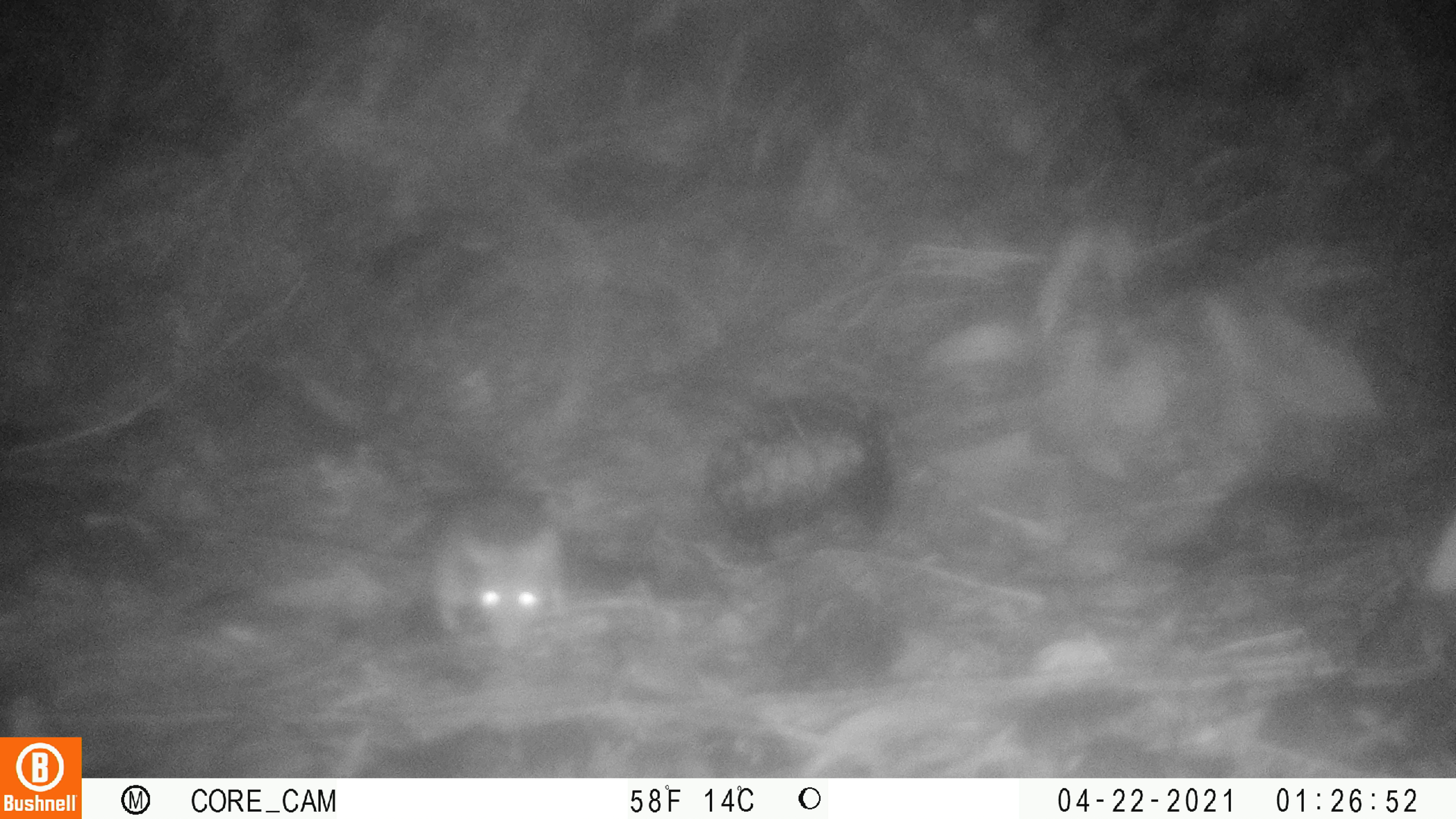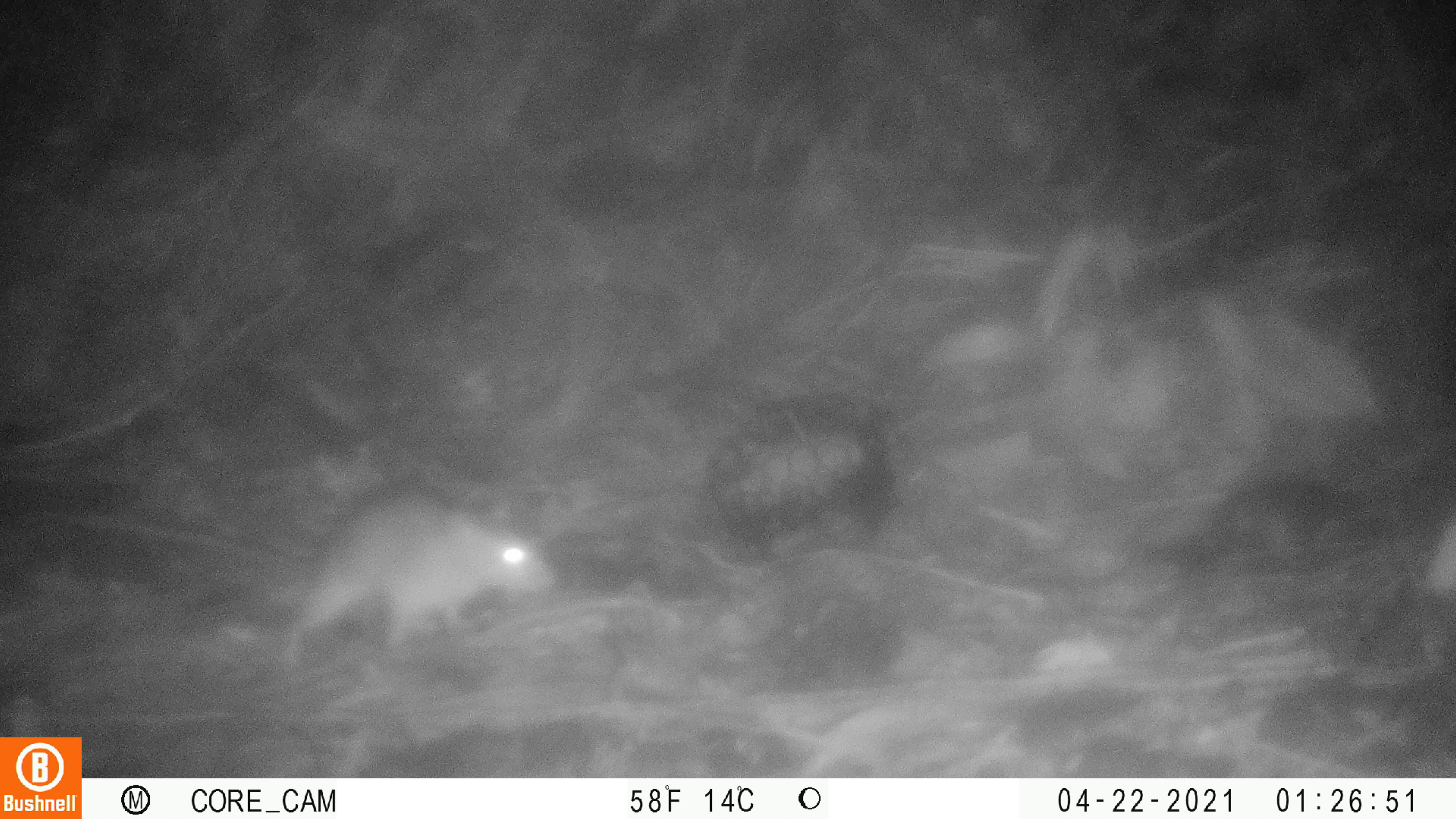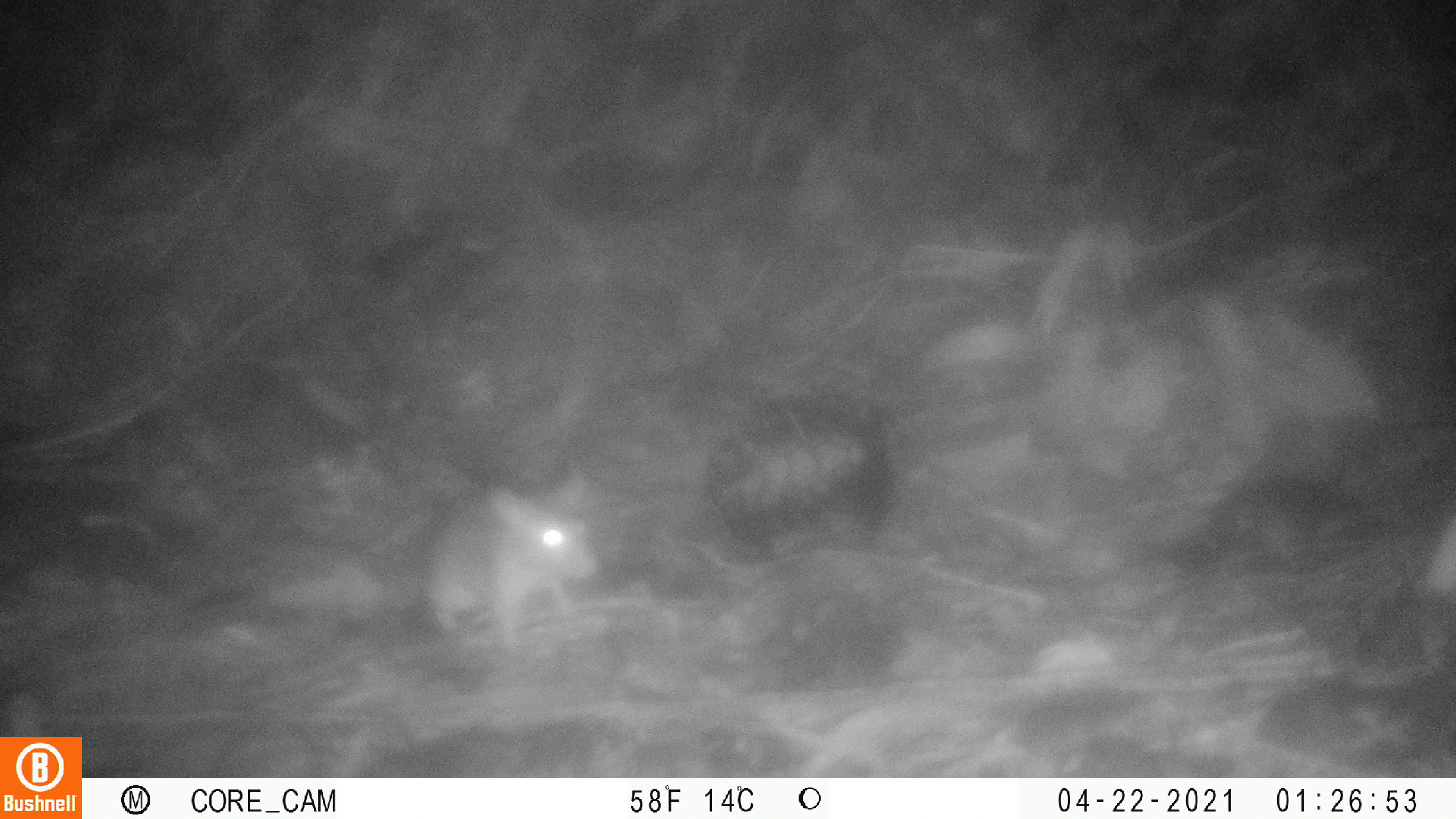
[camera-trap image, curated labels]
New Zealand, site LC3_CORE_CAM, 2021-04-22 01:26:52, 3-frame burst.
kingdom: Animalia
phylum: Chordata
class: Mammalia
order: Rodentia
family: Muridae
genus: Rattus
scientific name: Rattus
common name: rat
Rat (Rattus).